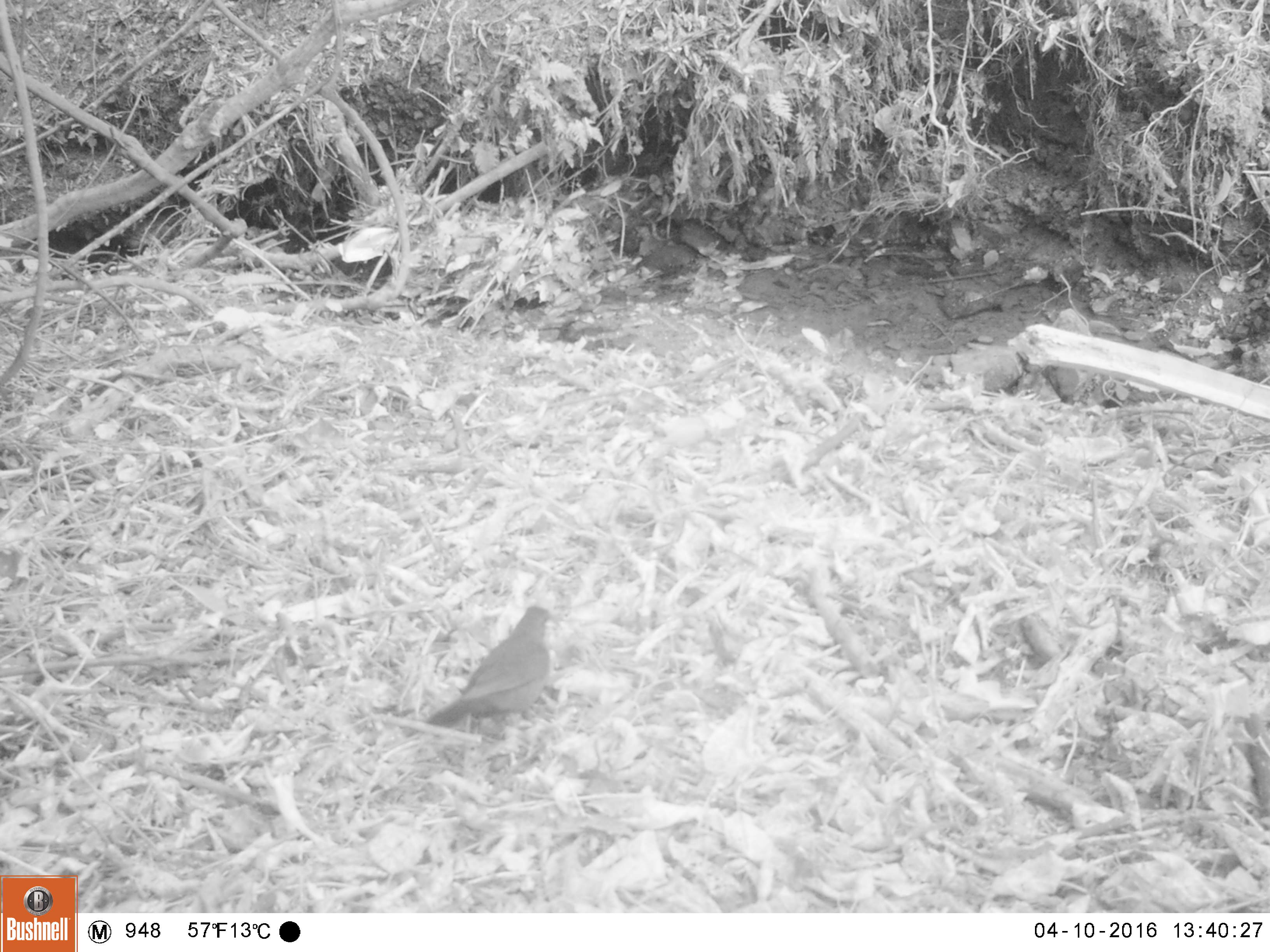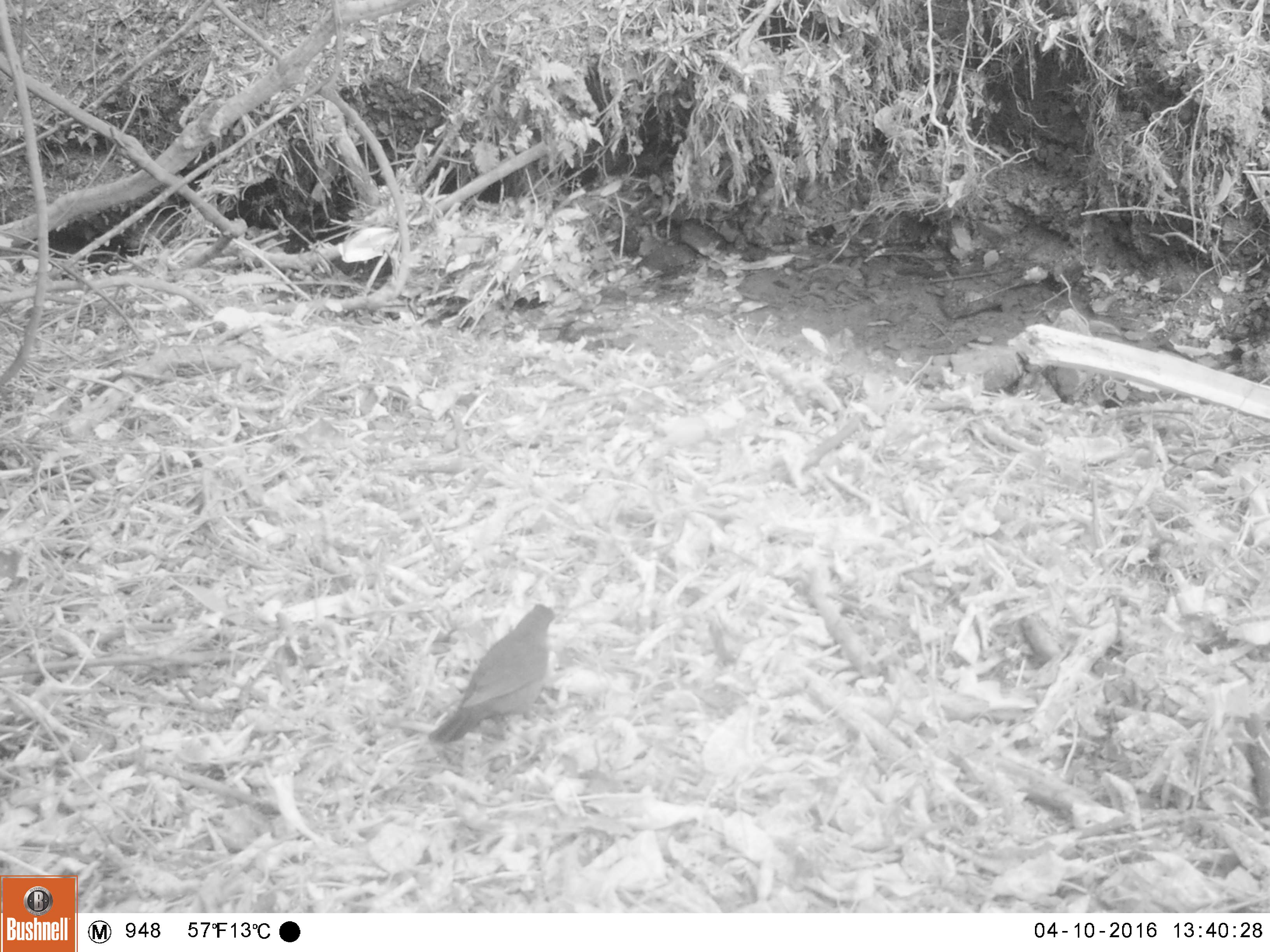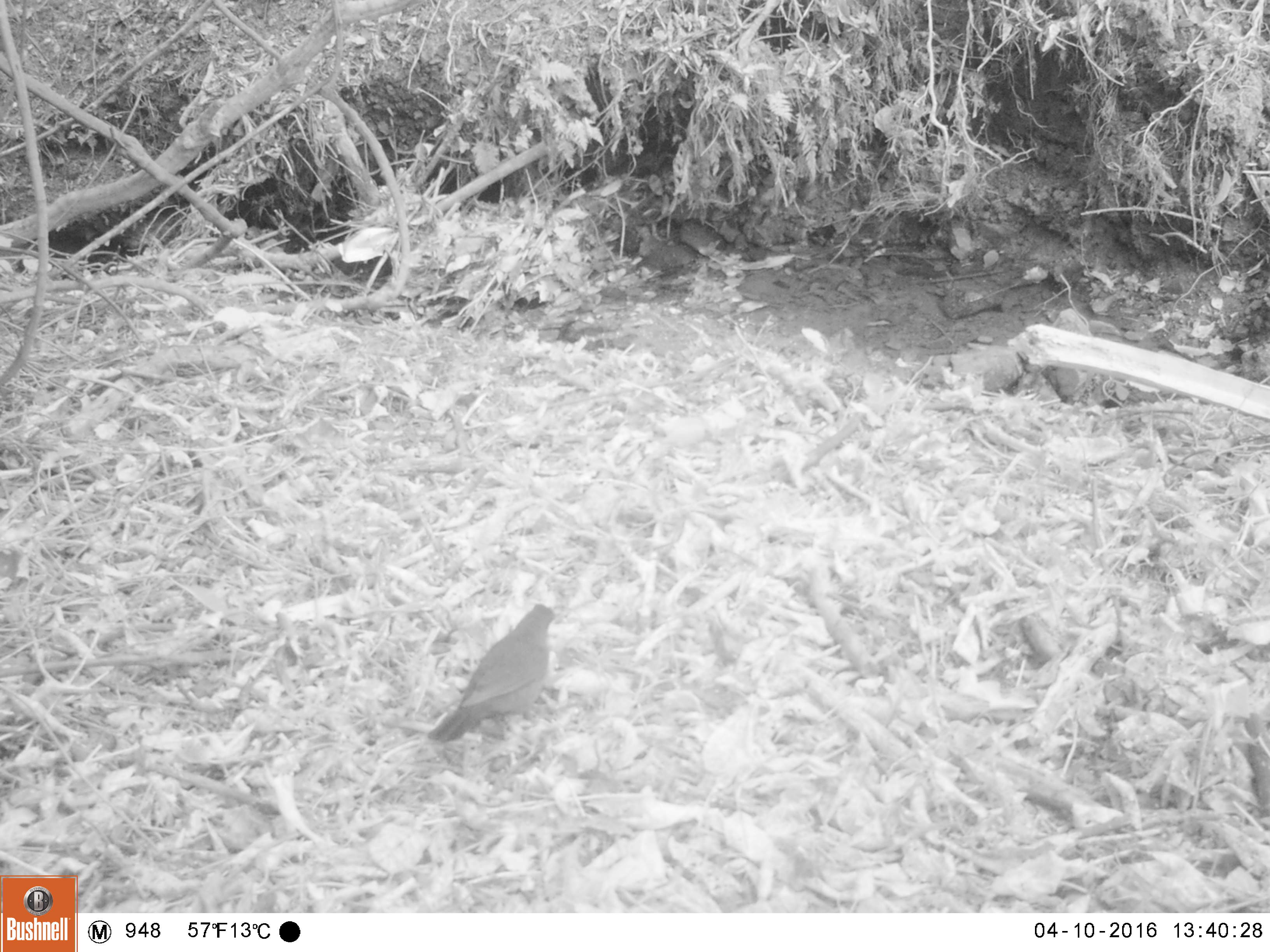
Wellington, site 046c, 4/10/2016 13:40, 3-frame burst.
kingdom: Animalia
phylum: Chordata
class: Aves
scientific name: Aves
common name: bird